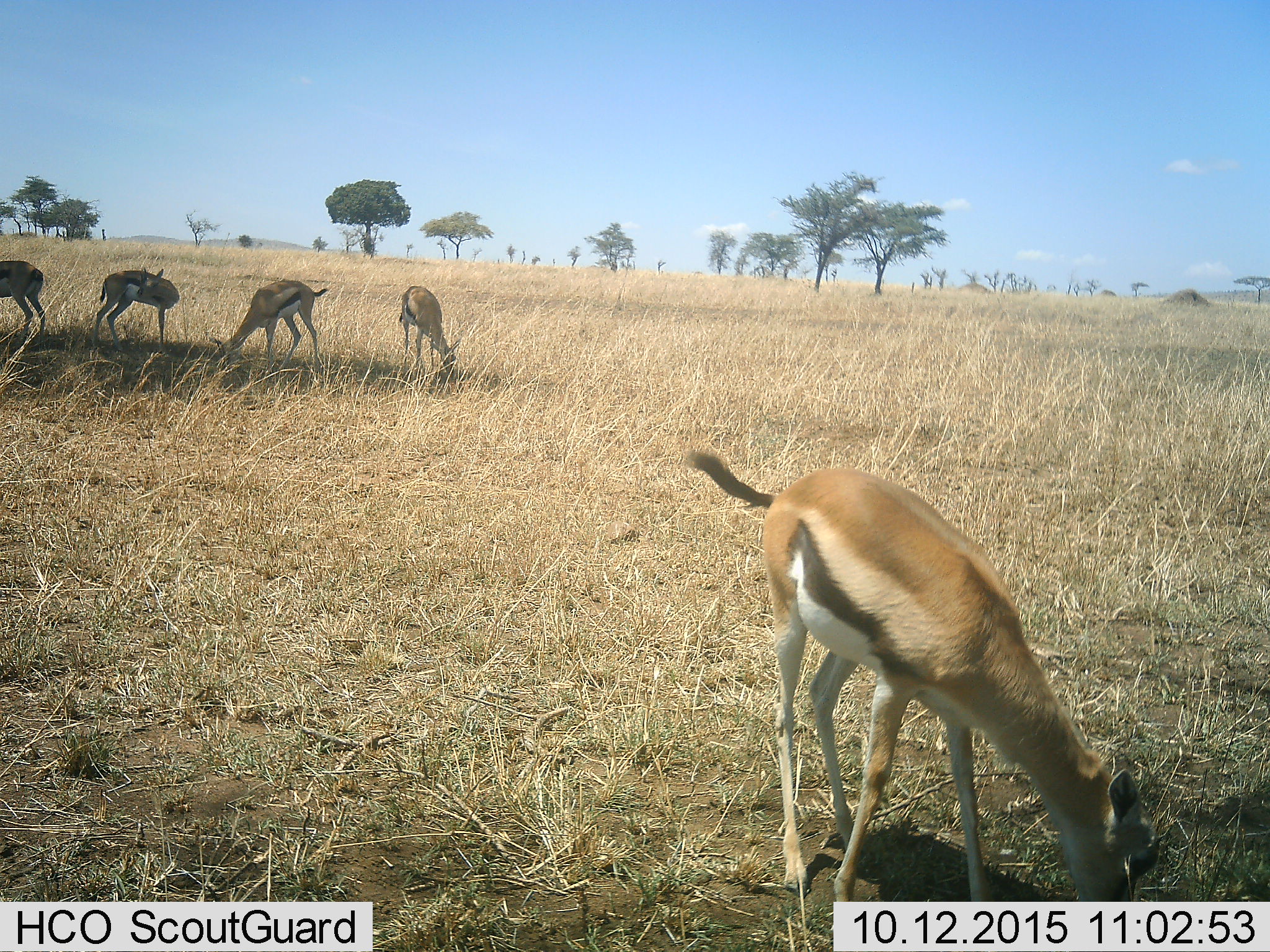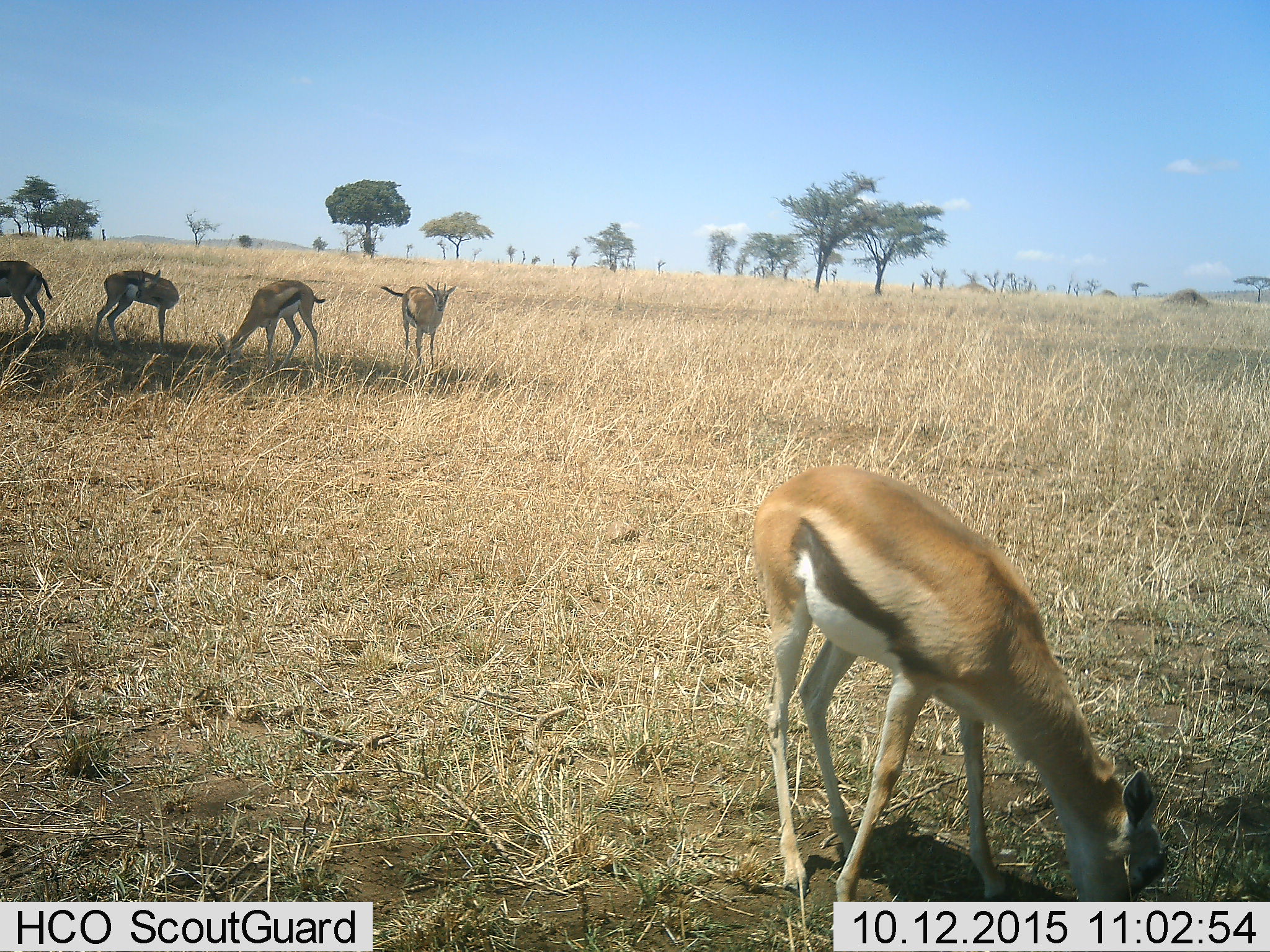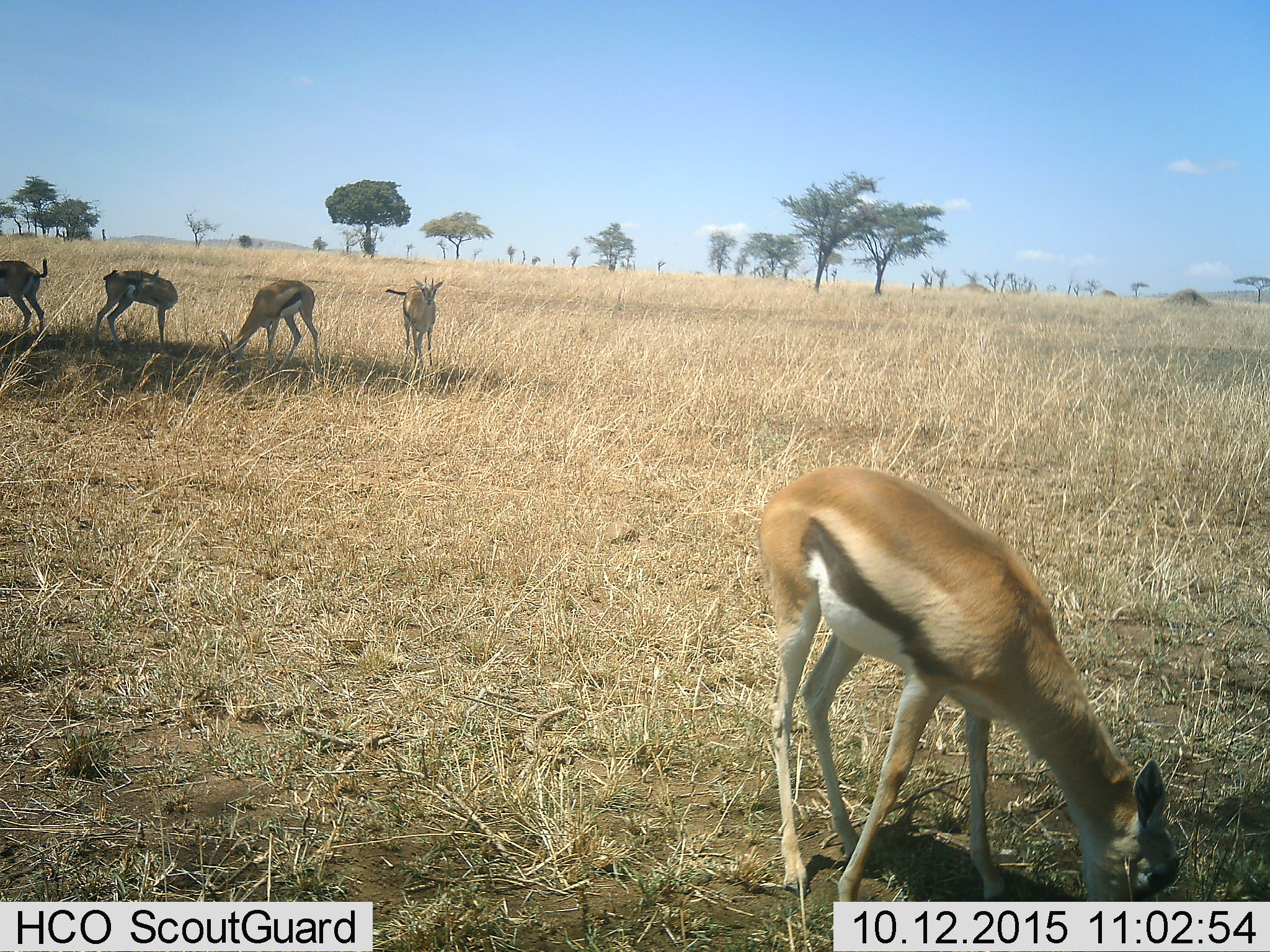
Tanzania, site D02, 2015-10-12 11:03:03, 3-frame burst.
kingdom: Animalia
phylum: Chordata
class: Mammalia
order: Artiodactyla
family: Bovidae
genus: Eudorcas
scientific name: Eudorcas thomsonii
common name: thomson's gazelle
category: gazellethomsons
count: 5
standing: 61%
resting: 0%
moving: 6%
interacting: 6%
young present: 6%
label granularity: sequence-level